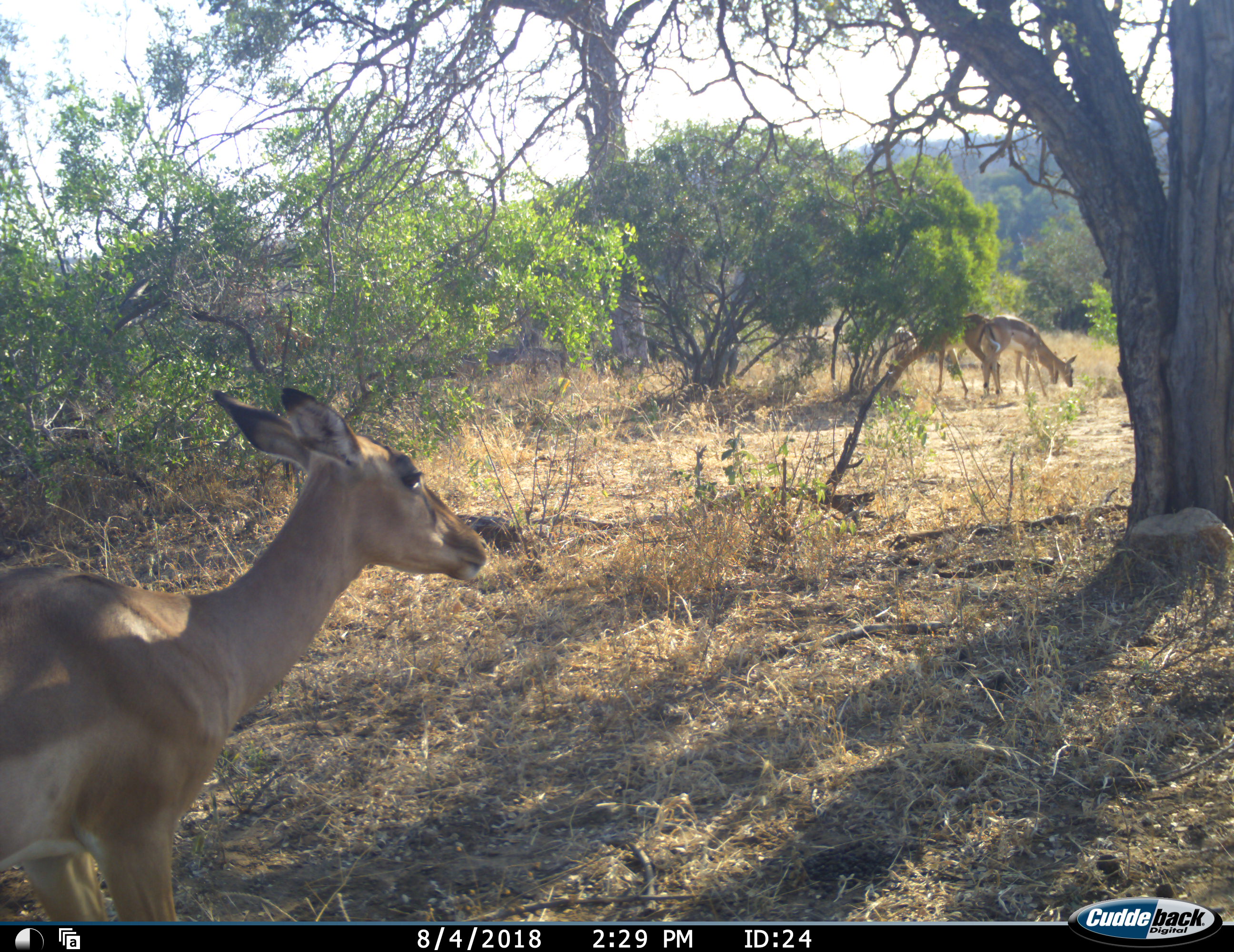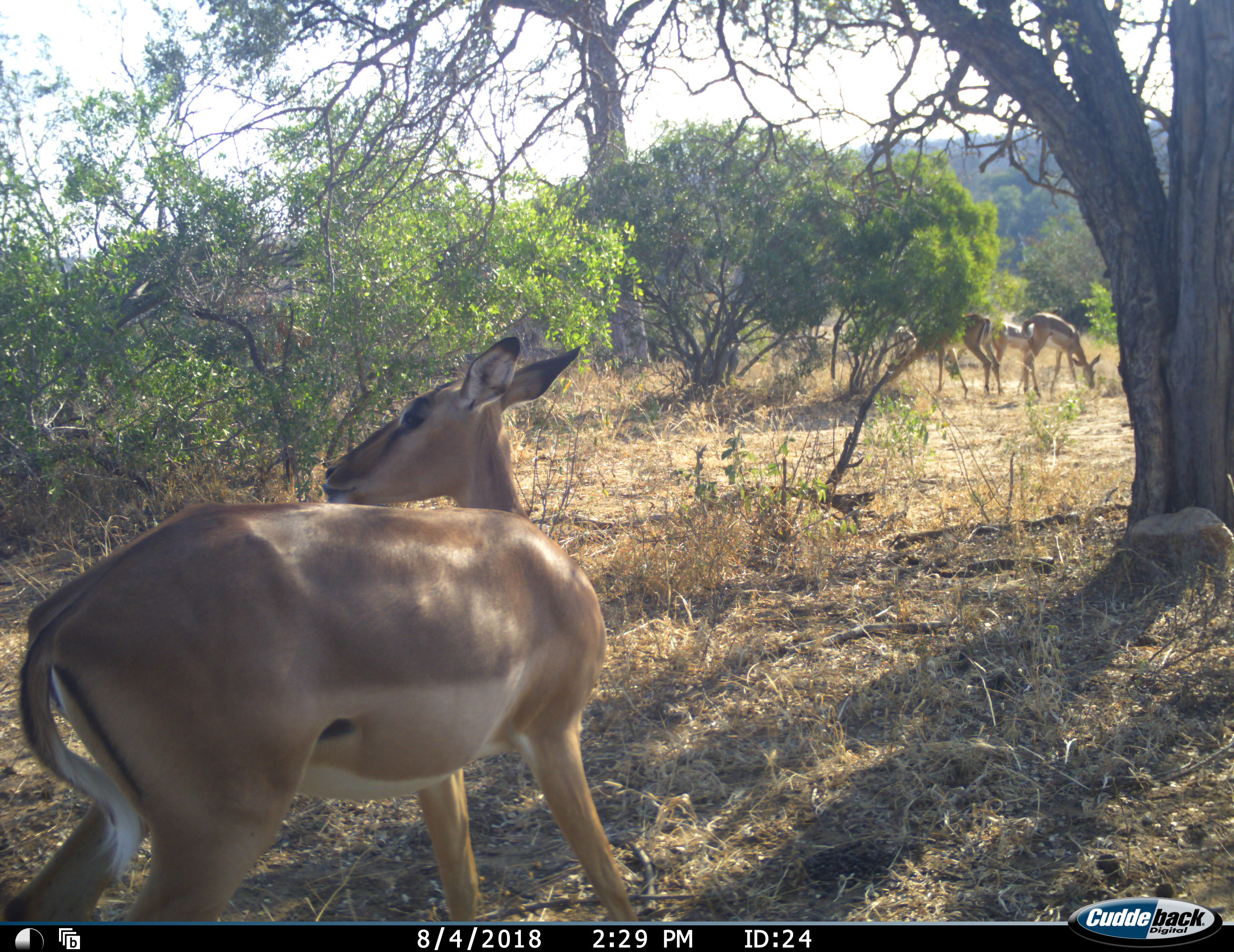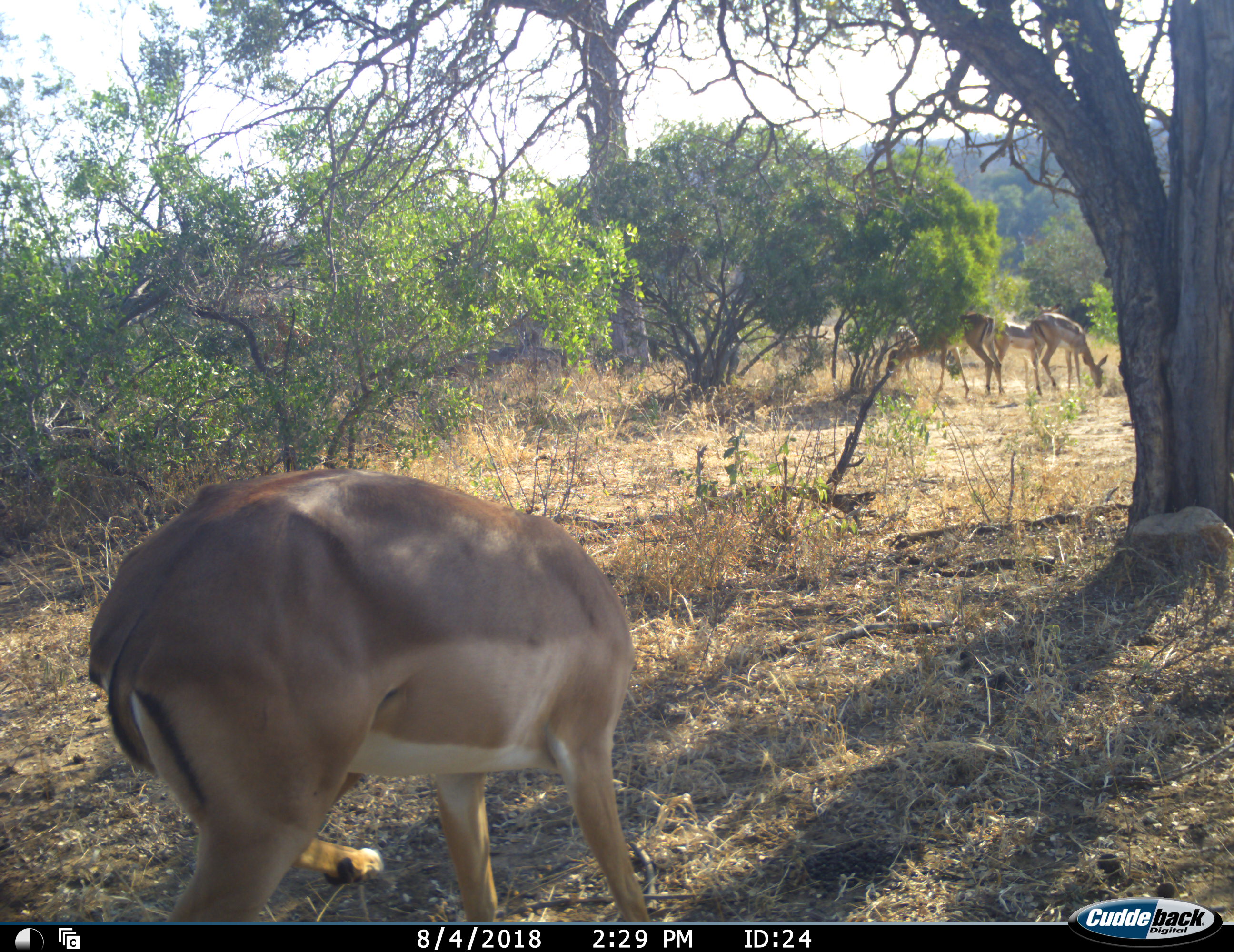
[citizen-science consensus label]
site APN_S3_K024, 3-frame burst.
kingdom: Animalia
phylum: Chordata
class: Mammalia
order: Artiodactyla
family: Bovidae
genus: Aepyceros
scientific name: Aepyceros melampus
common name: impala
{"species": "impala (Aepyceros melampus)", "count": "4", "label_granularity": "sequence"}